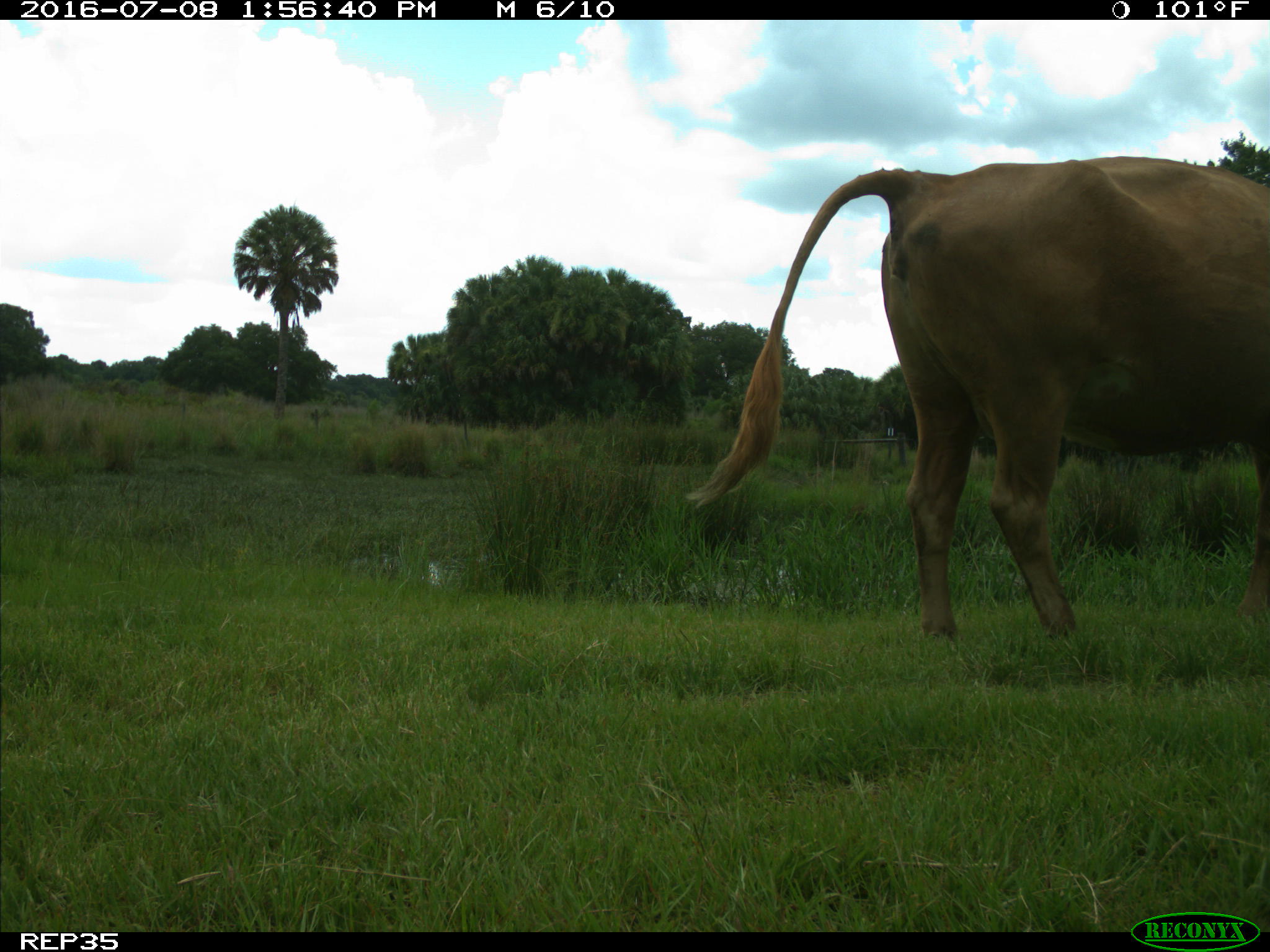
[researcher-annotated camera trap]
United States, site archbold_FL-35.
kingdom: Animalia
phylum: Chordata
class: Mammalia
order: Artiodactyla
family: Bovidae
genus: Bos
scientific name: Bos taurus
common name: domestic cow